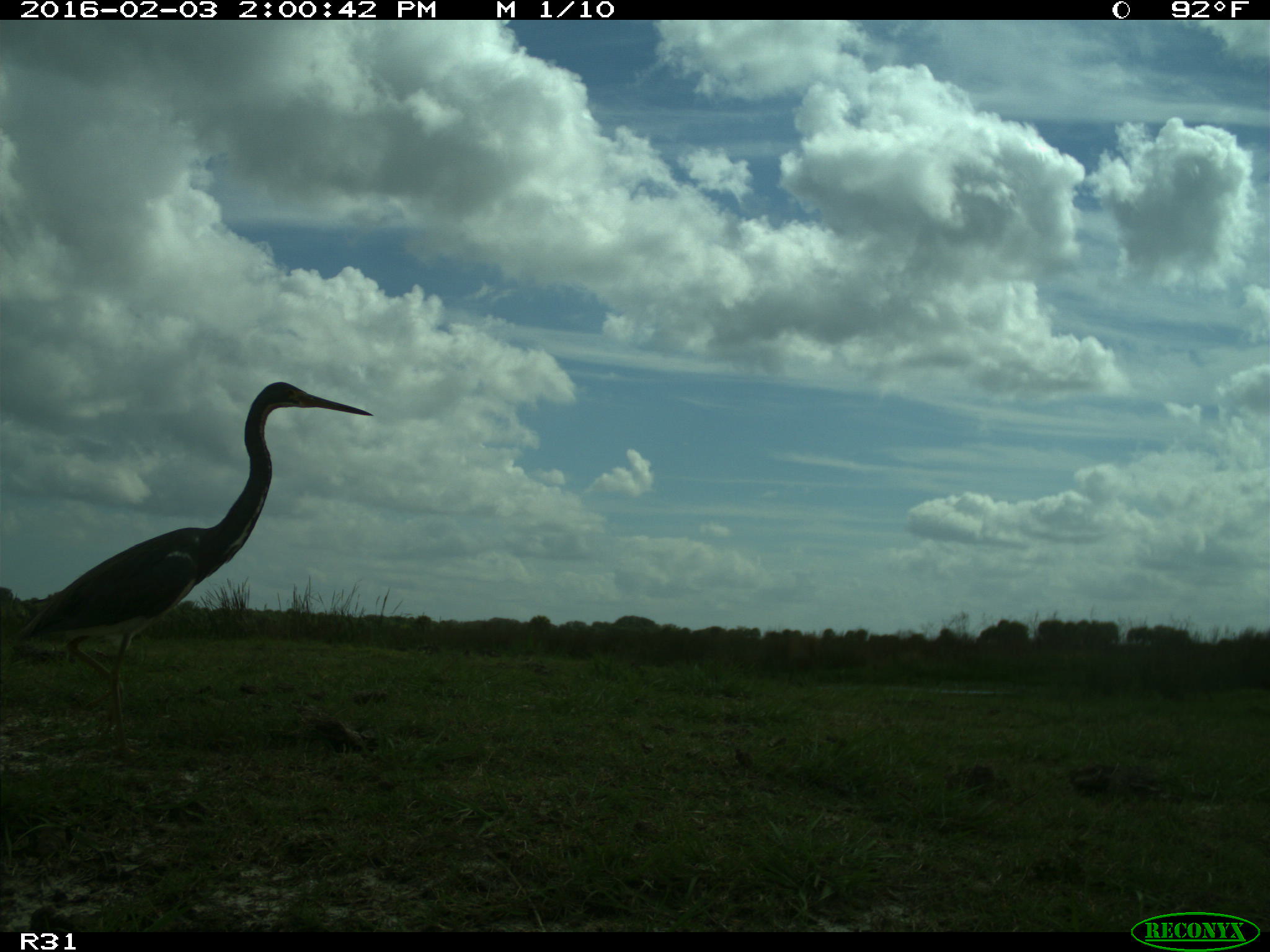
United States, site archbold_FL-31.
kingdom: Animalia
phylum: Chordata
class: Aves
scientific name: Aves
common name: birds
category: unidentified bird